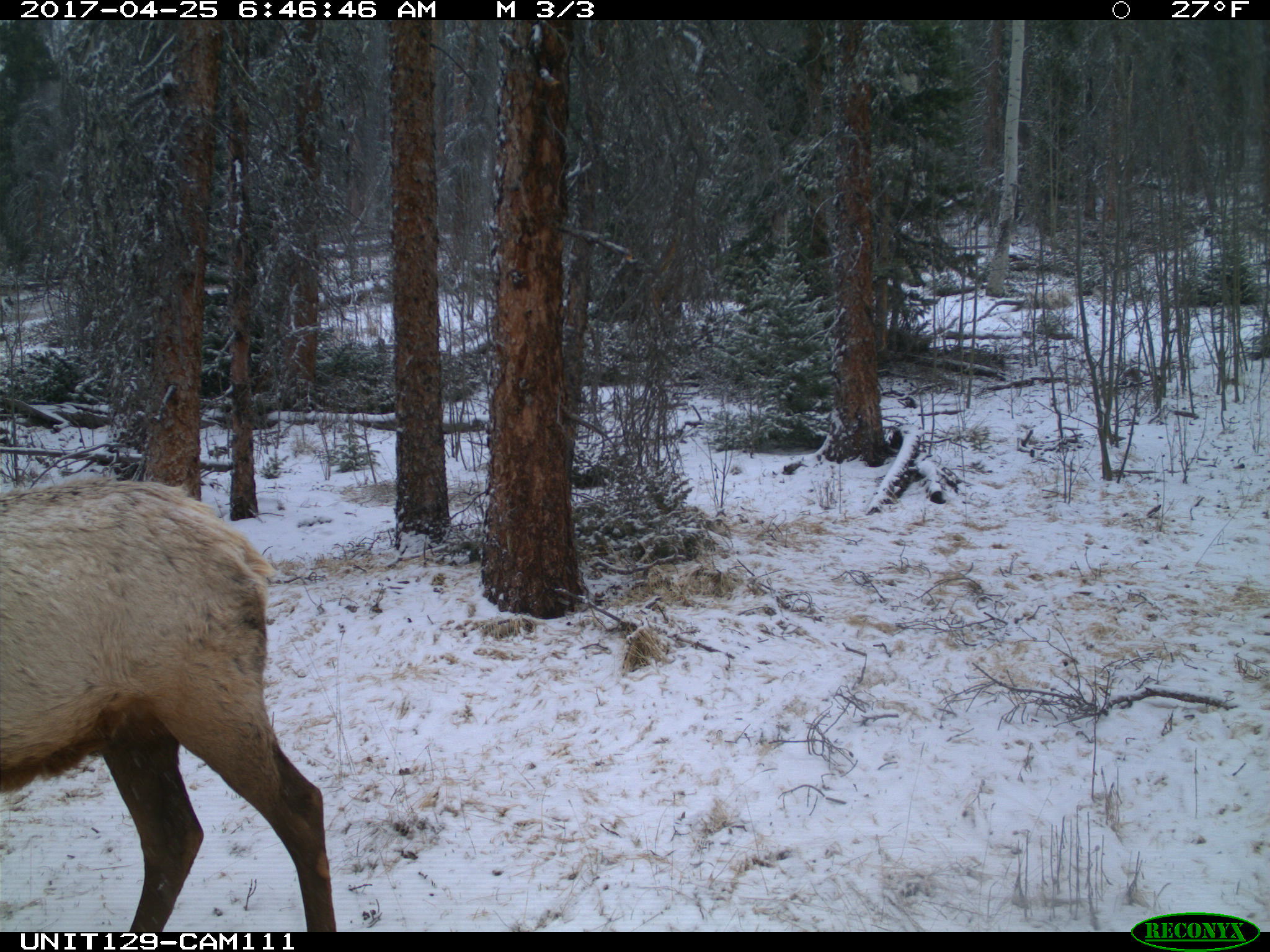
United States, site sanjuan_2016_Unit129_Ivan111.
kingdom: Animalia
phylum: Chordata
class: Mammalia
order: Artiodactyla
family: Cervidae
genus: Cervus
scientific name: Cervus elaphus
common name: red deer